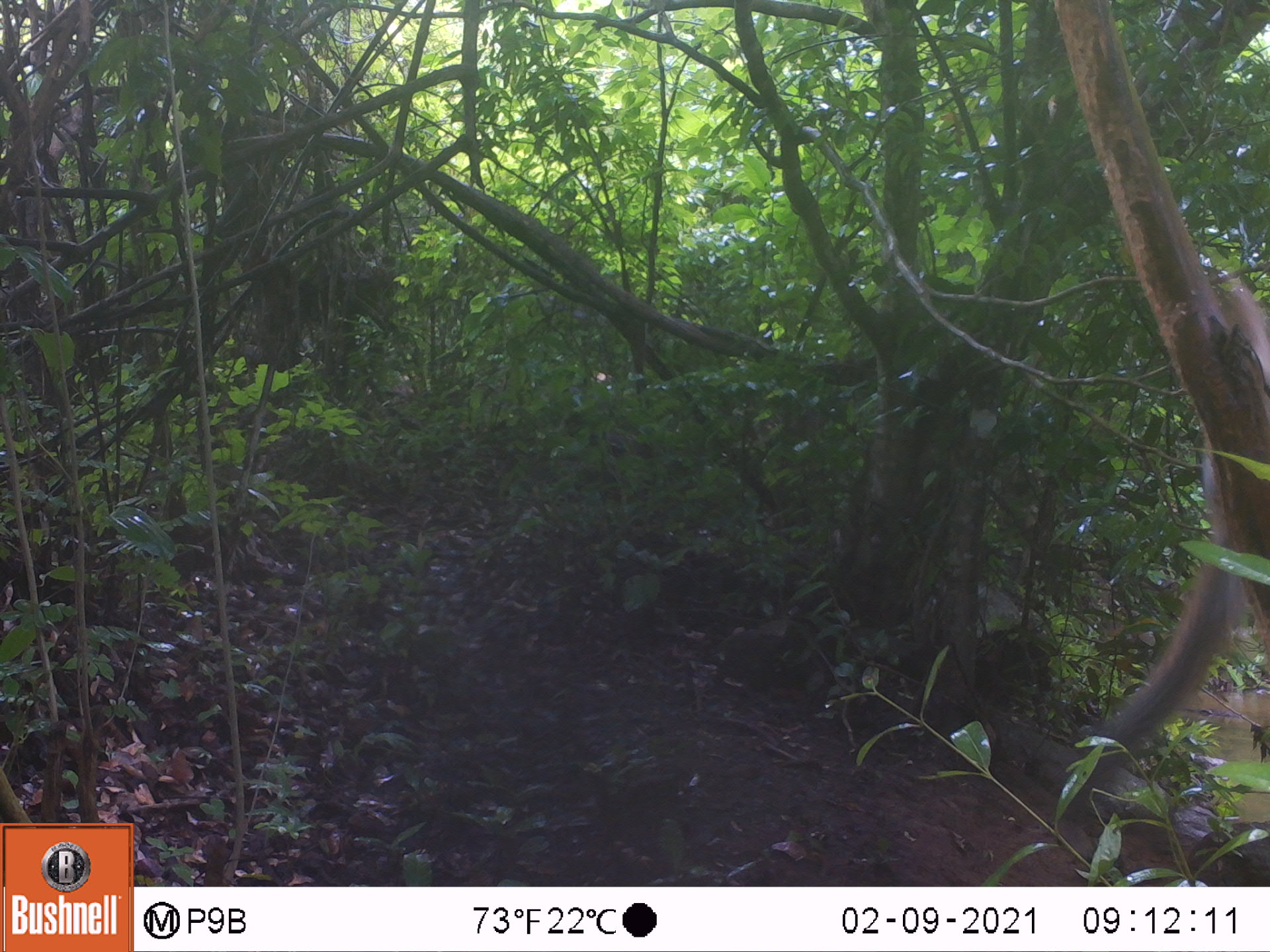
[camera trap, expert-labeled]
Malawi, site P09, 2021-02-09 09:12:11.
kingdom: Animalia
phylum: Chordata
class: Mammalia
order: Rodentia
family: Sciuridae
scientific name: Sciuridae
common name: squirrel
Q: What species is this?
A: Squirrel (Sciuridae).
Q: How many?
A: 1.